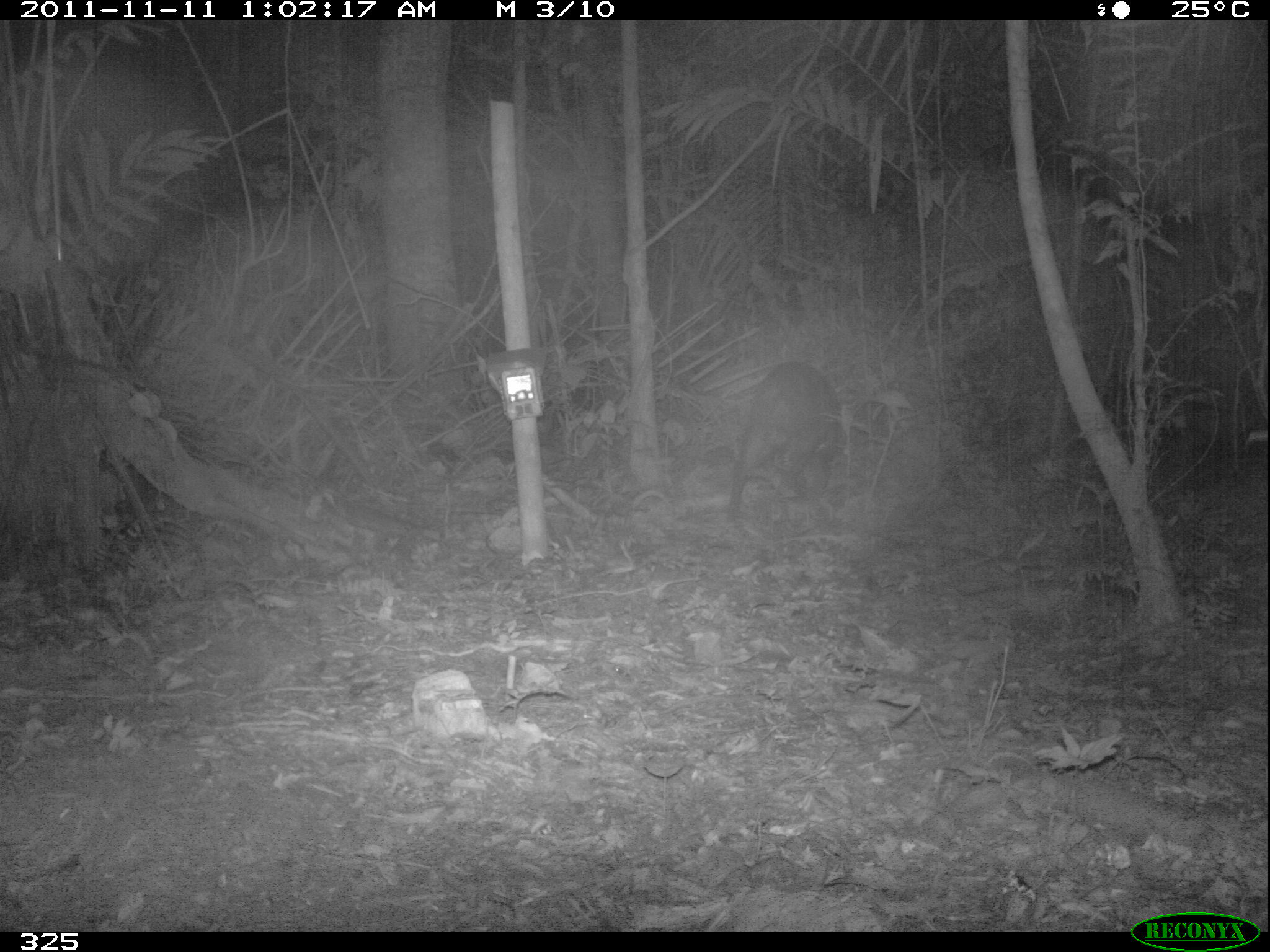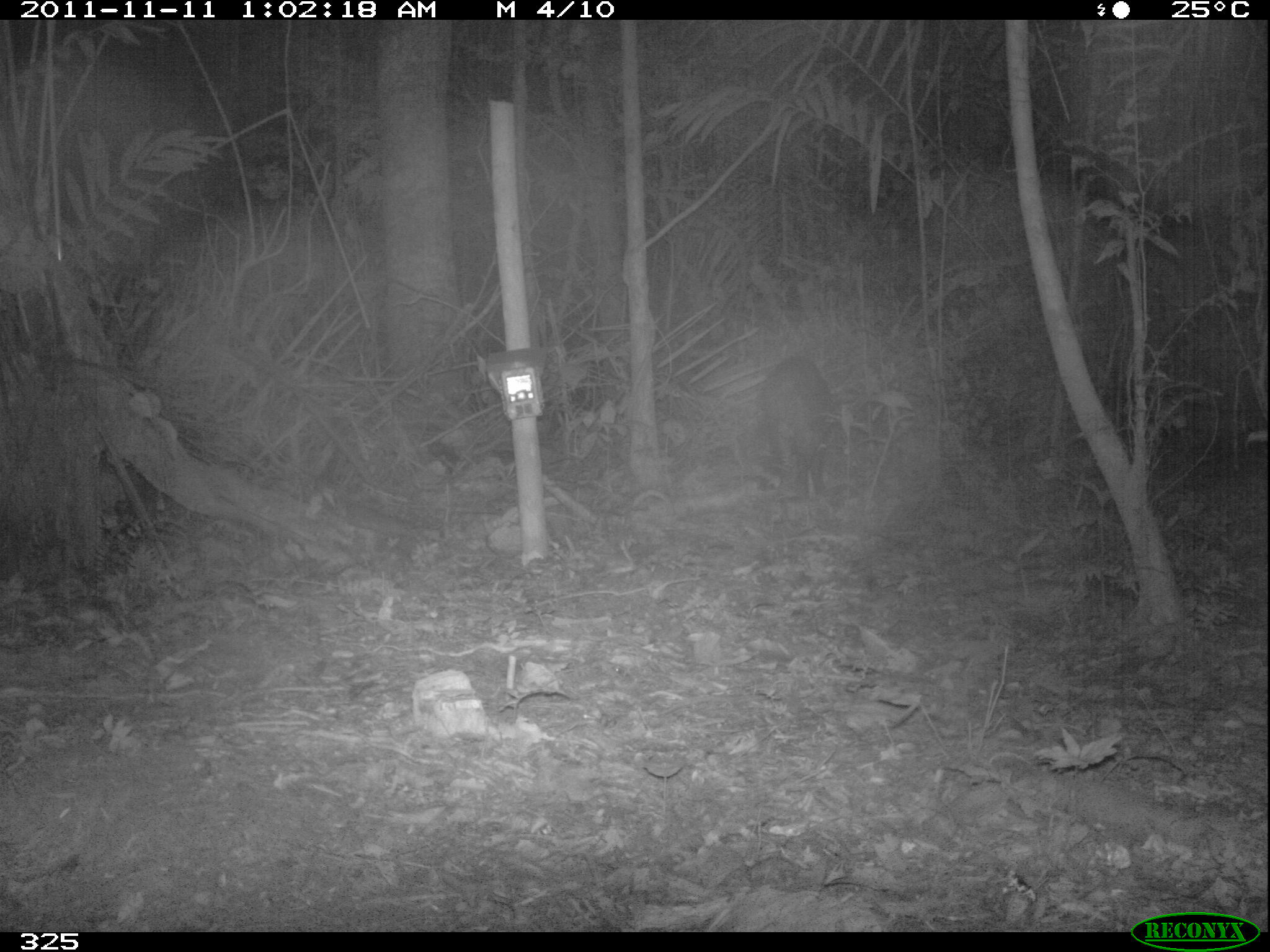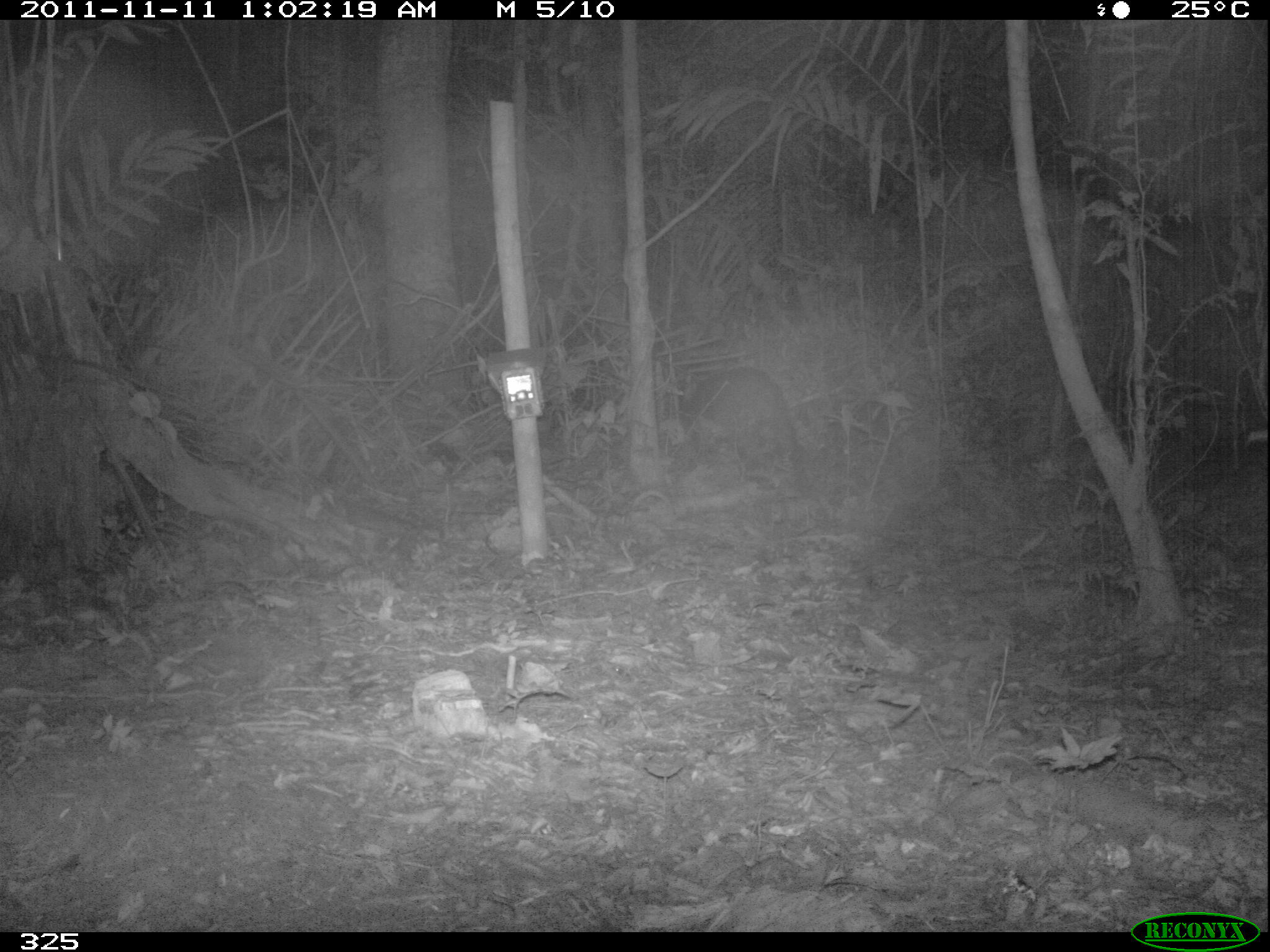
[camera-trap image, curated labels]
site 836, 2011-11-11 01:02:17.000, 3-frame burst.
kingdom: Animalia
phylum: Chordata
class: Mammalia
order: Artiodactyla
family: Tayassuidae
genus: Tayassu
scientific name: Tayassu pecari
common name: white-lipped peccary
Tayassu pecari (white-lipped peccary).